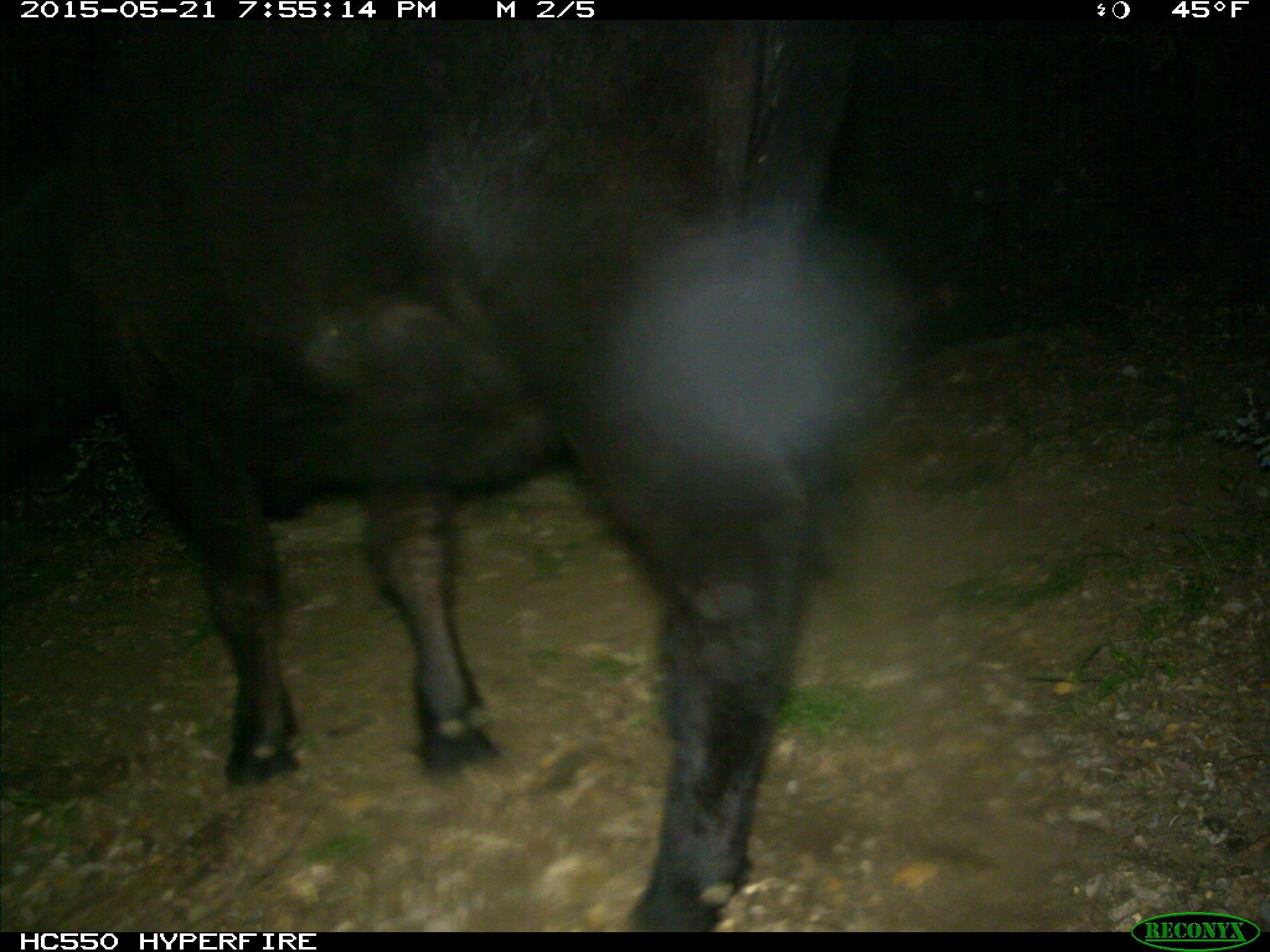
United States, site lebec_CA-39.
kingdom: Animalia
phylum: Chordata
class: Mammalia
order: Artiodactyla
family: Bovidae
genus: Bos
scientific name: Bos taurus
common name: domestic cow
Bos taurus (domestic cow).